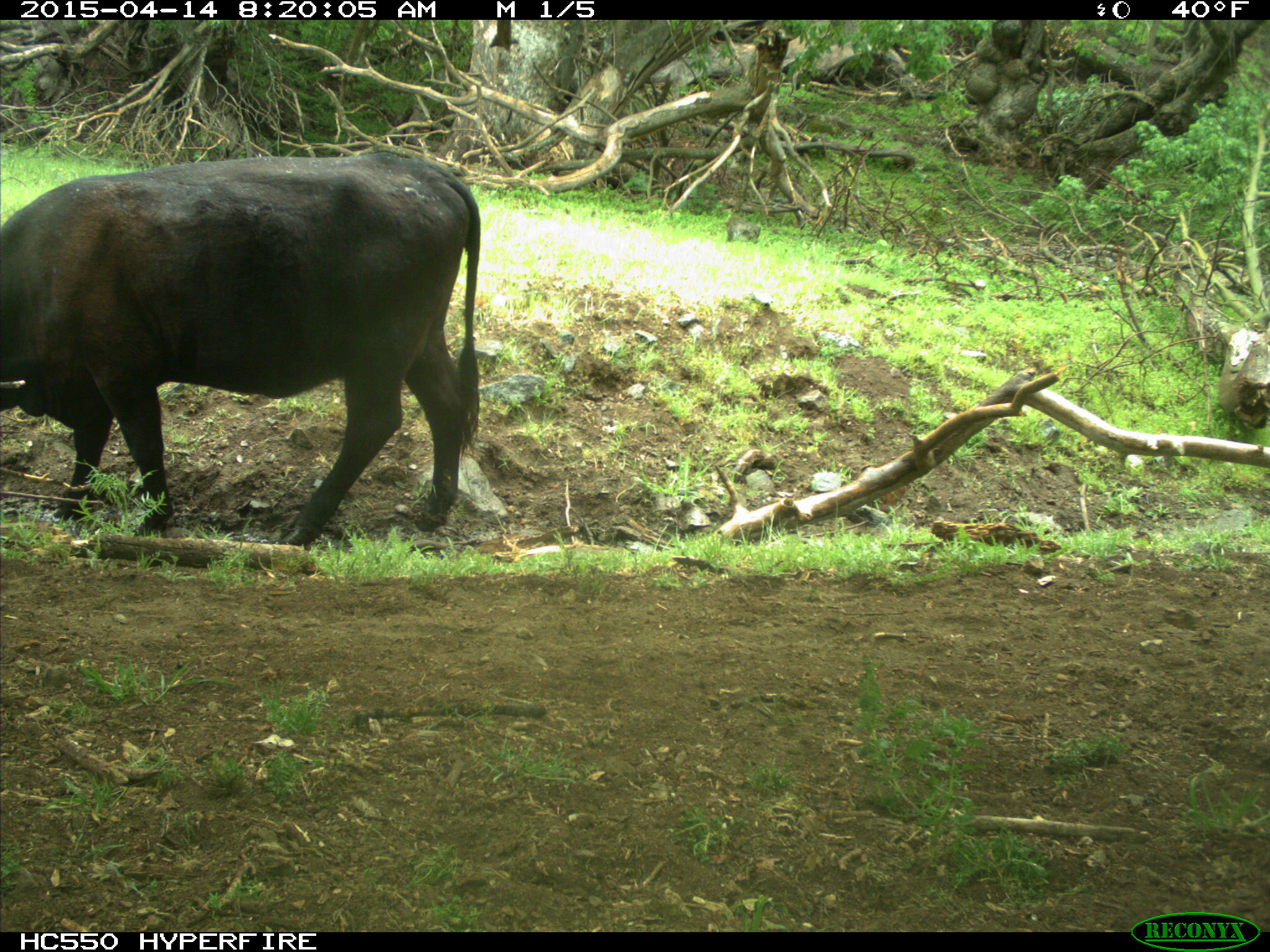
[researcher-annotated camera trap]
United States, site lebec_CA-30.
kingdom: Animalia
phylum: Chordata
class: Mammalia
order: Artiodactyla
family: Bovidae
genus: Bos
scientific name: Bos taurus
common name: domestic cow